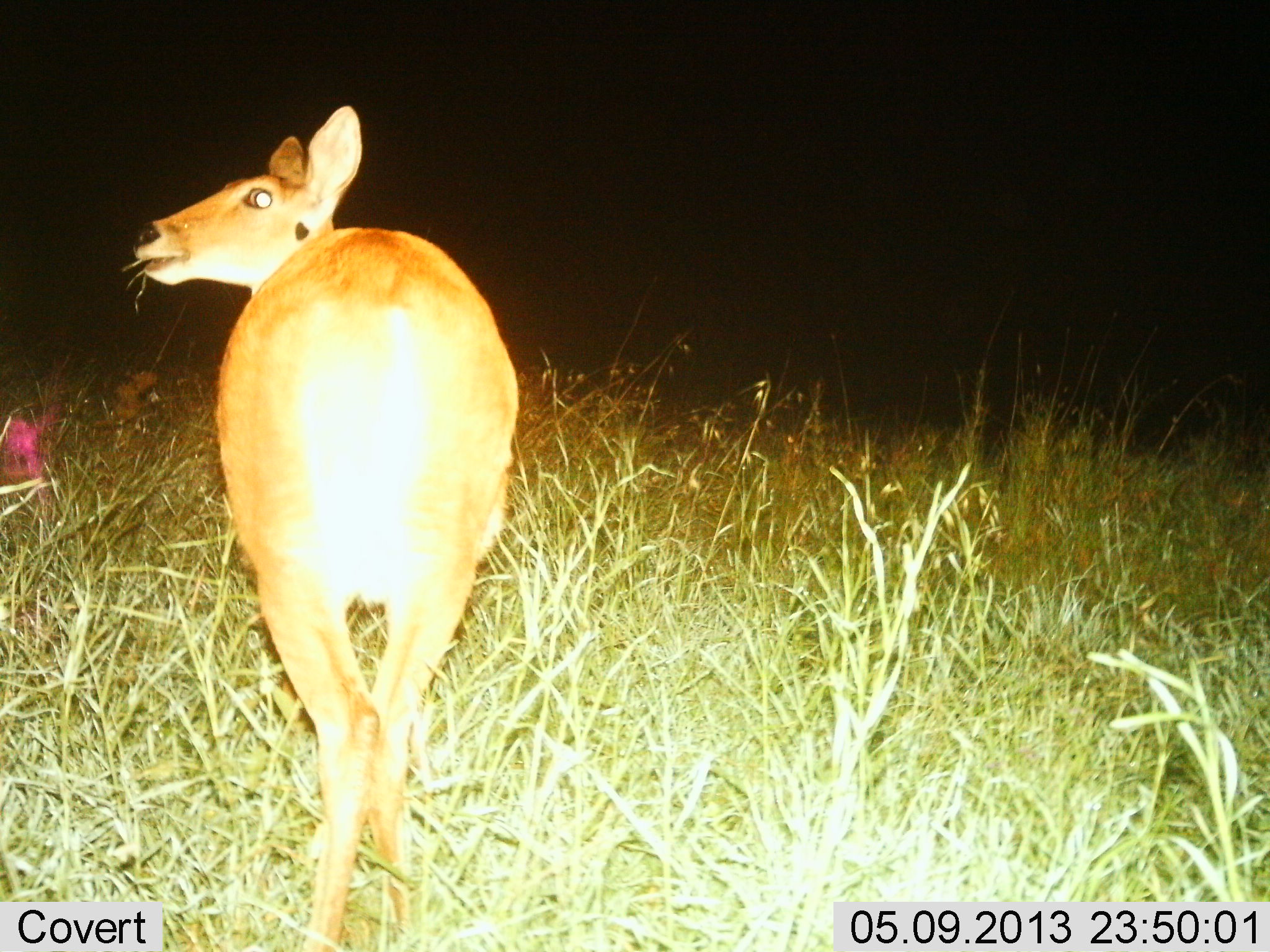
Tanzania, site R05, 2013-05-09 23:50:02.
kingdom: Animalia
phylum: Chordata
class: Mammalia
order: Artiodactyla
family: Bovidae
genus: Redunca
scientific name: Redunca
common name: reedbuck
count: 1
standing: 30%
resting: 0%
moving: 0%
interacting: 0%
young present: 0%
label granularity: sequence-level